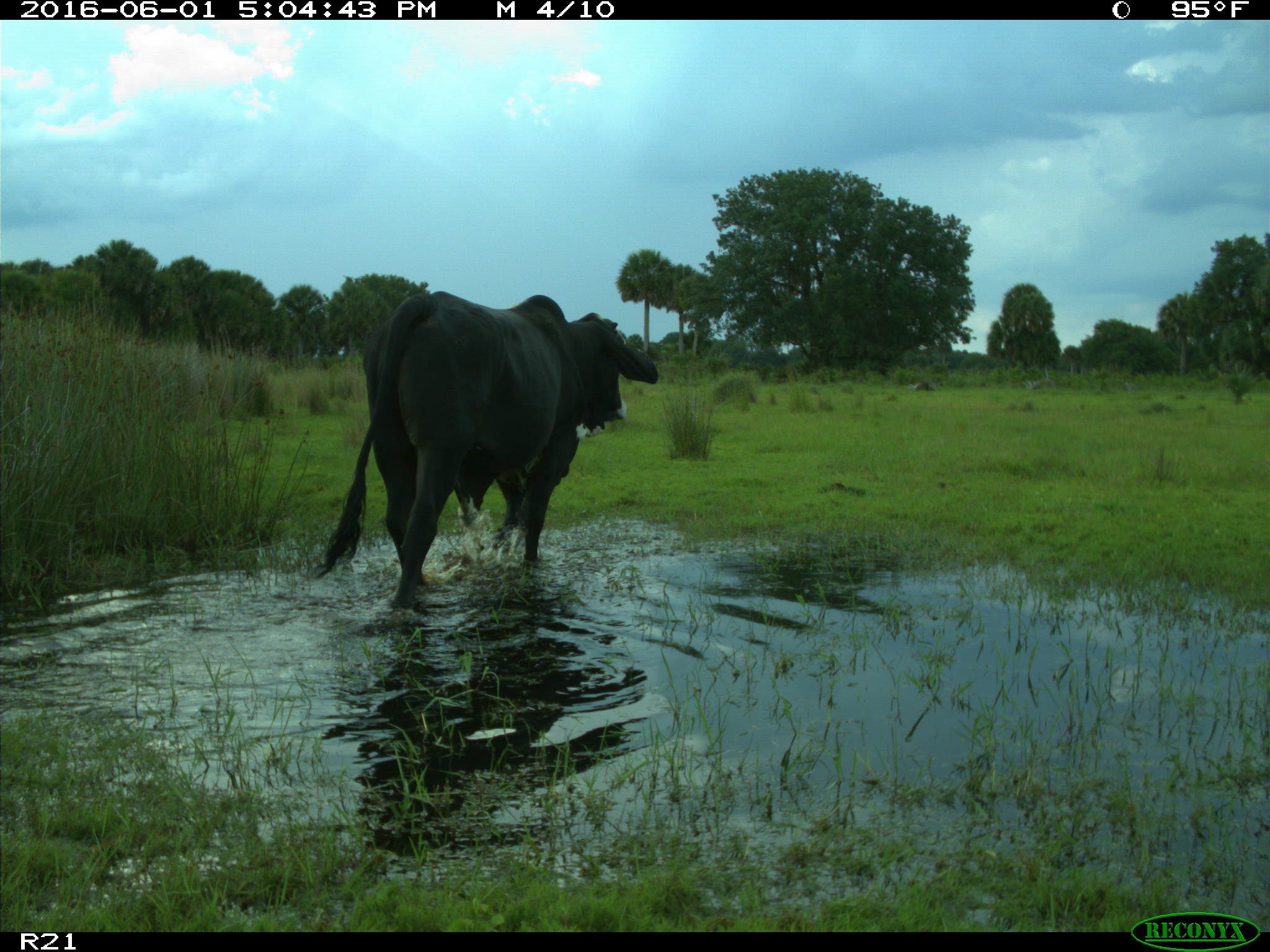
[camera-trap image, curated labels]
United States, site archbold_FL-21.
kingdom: Animalia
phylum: Chordata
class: Mammalia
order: Artiodactyla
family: Bovidae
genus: Bos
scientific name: Bos taurus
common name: domestic cow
Bos taurus (domestic cow).